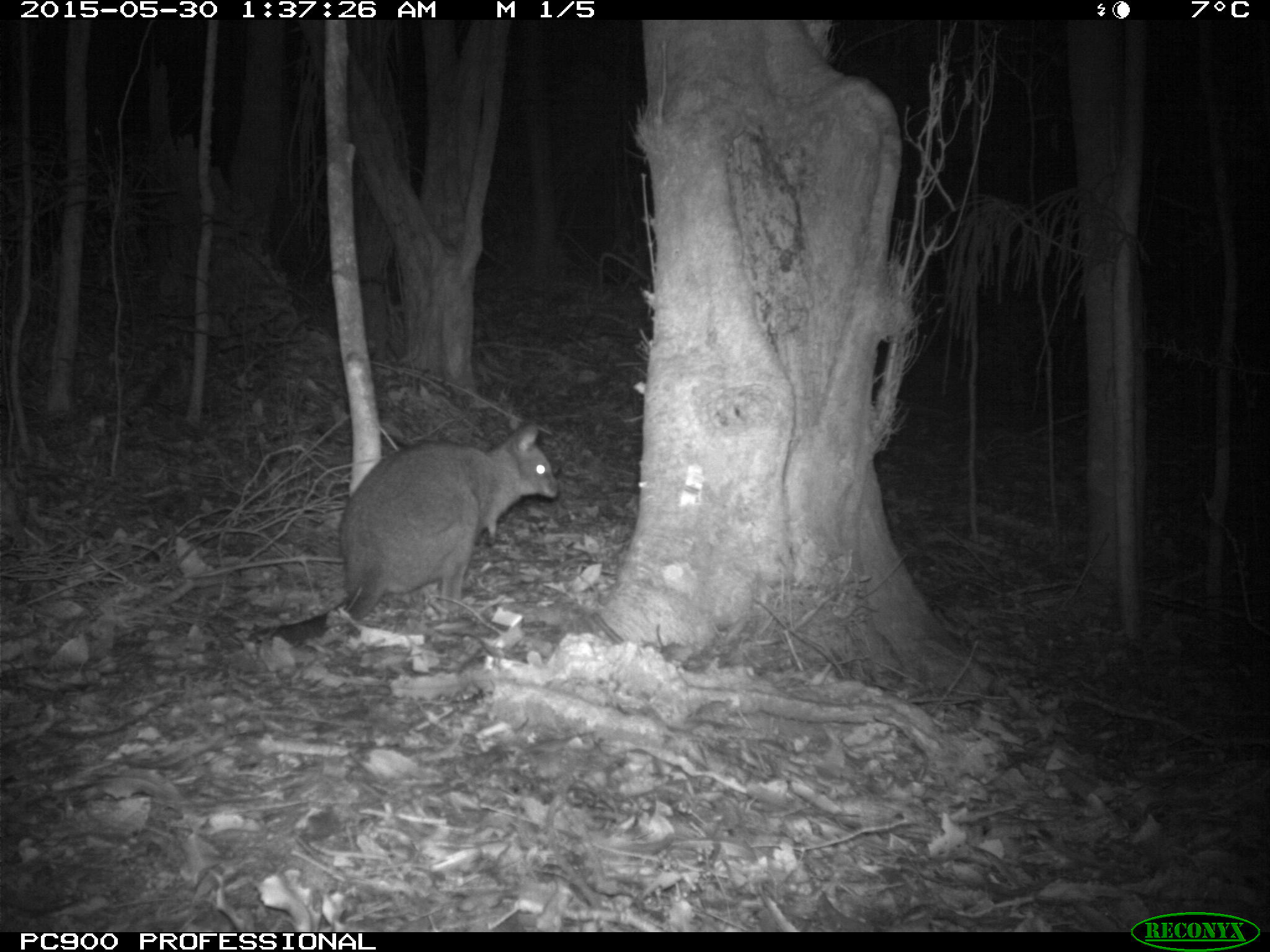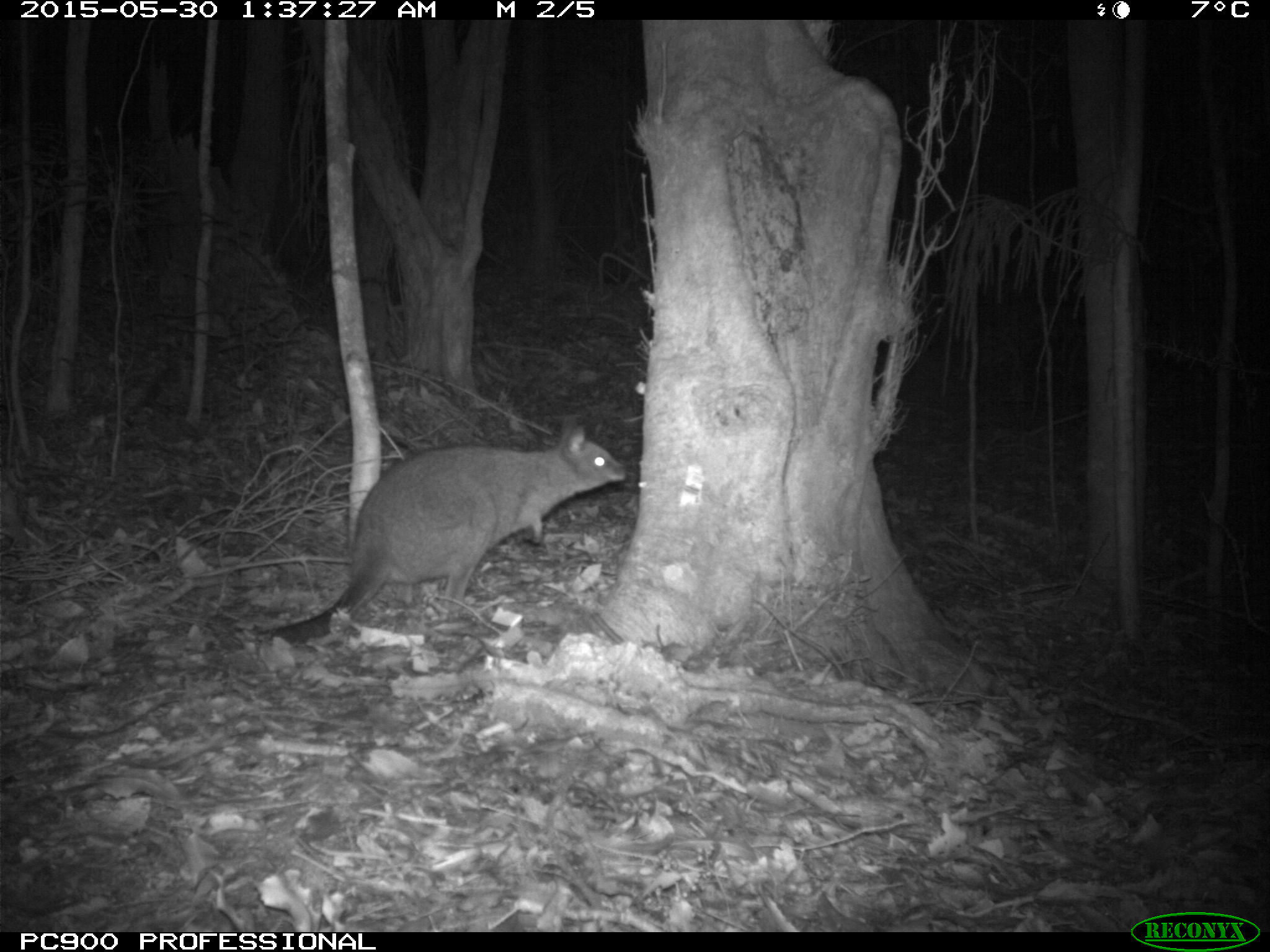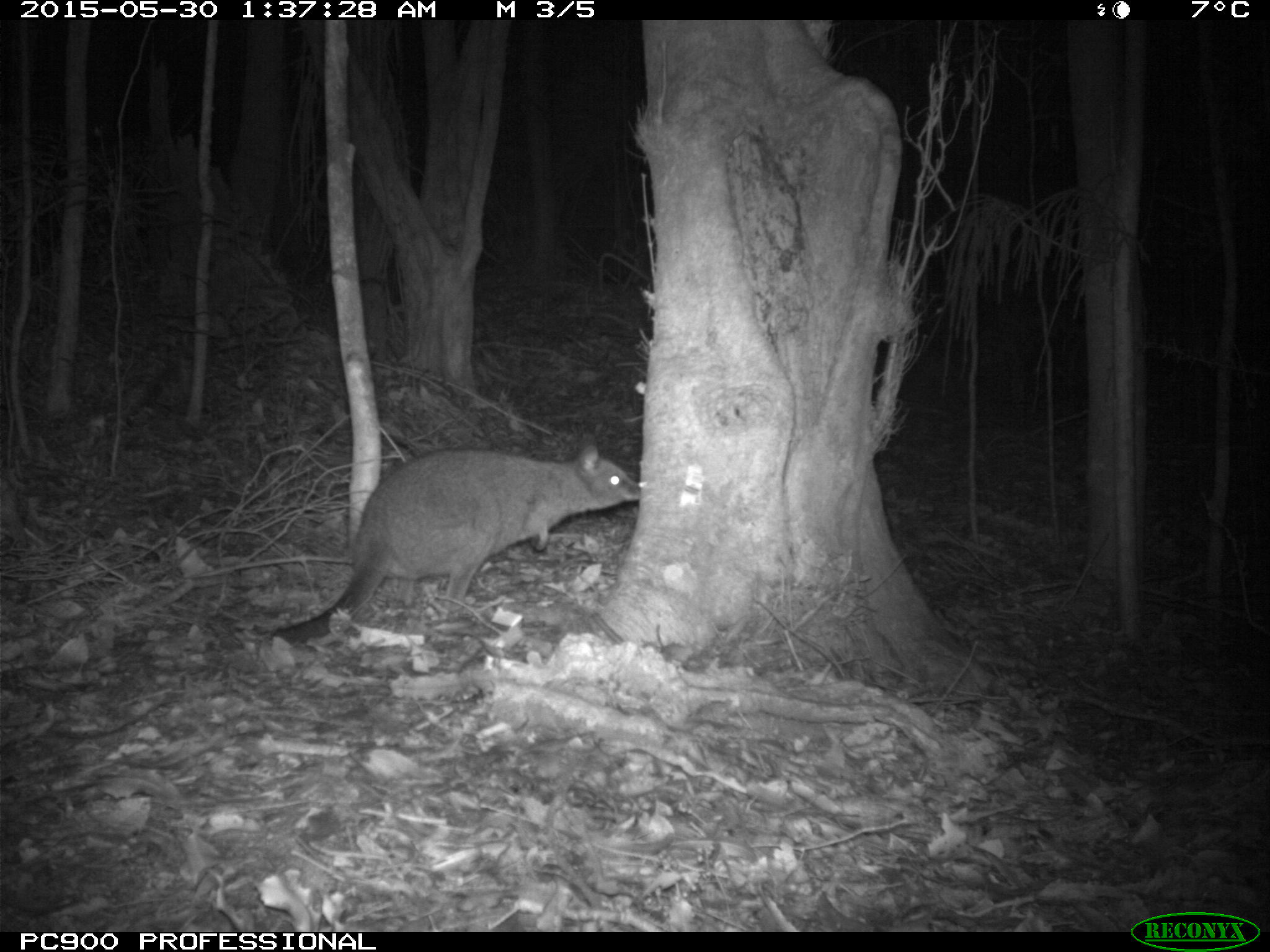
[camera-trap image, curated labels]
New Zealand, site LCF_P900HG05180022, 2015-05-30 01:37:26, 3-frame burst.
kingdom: Animalia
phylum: Chordata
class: Mammalia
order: Diprotodontia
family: Macropodidae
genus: Notamacropus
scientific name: Notamacropus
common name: wallaby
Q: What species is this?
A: Wallaby (Notamacropus).